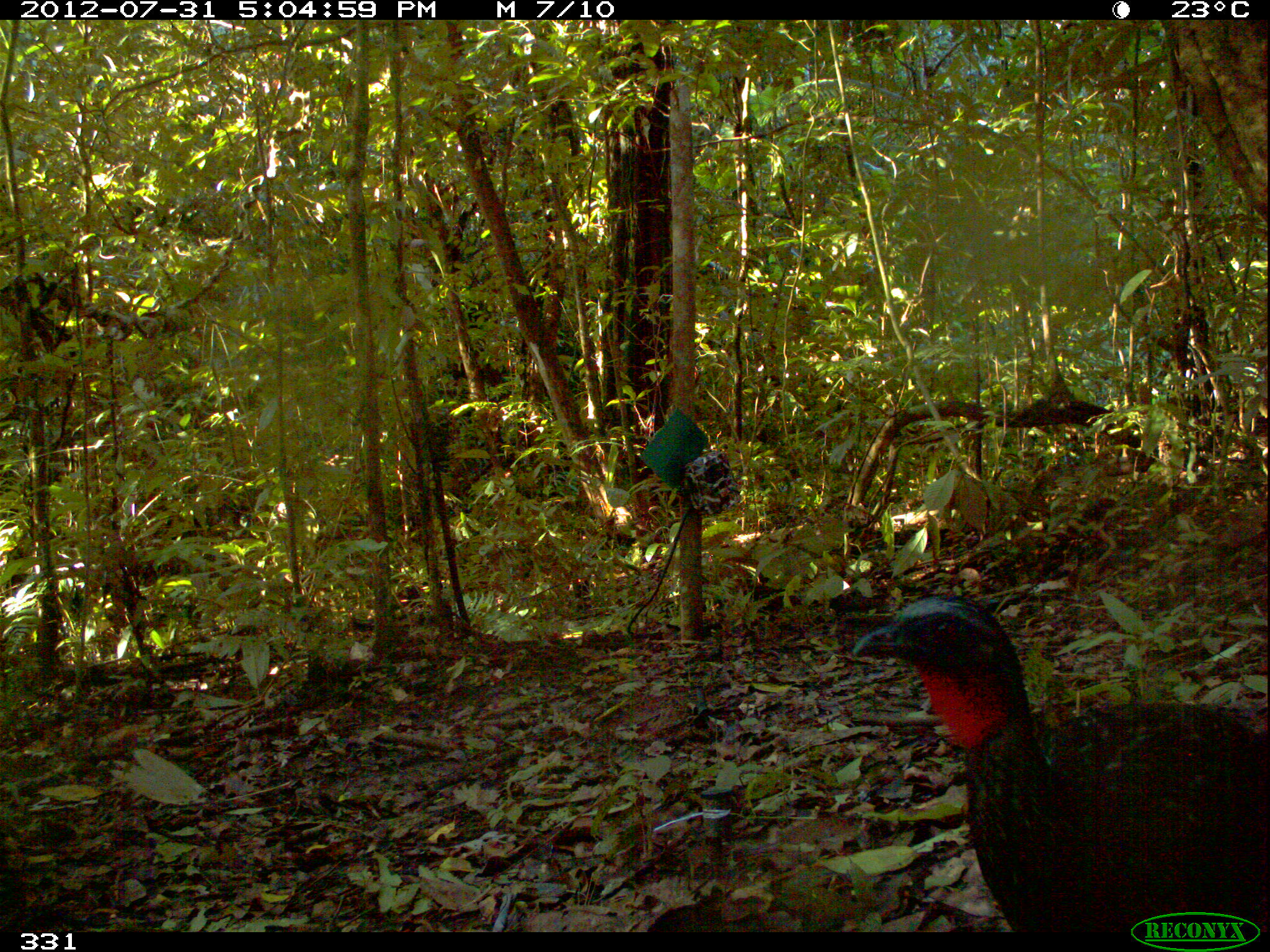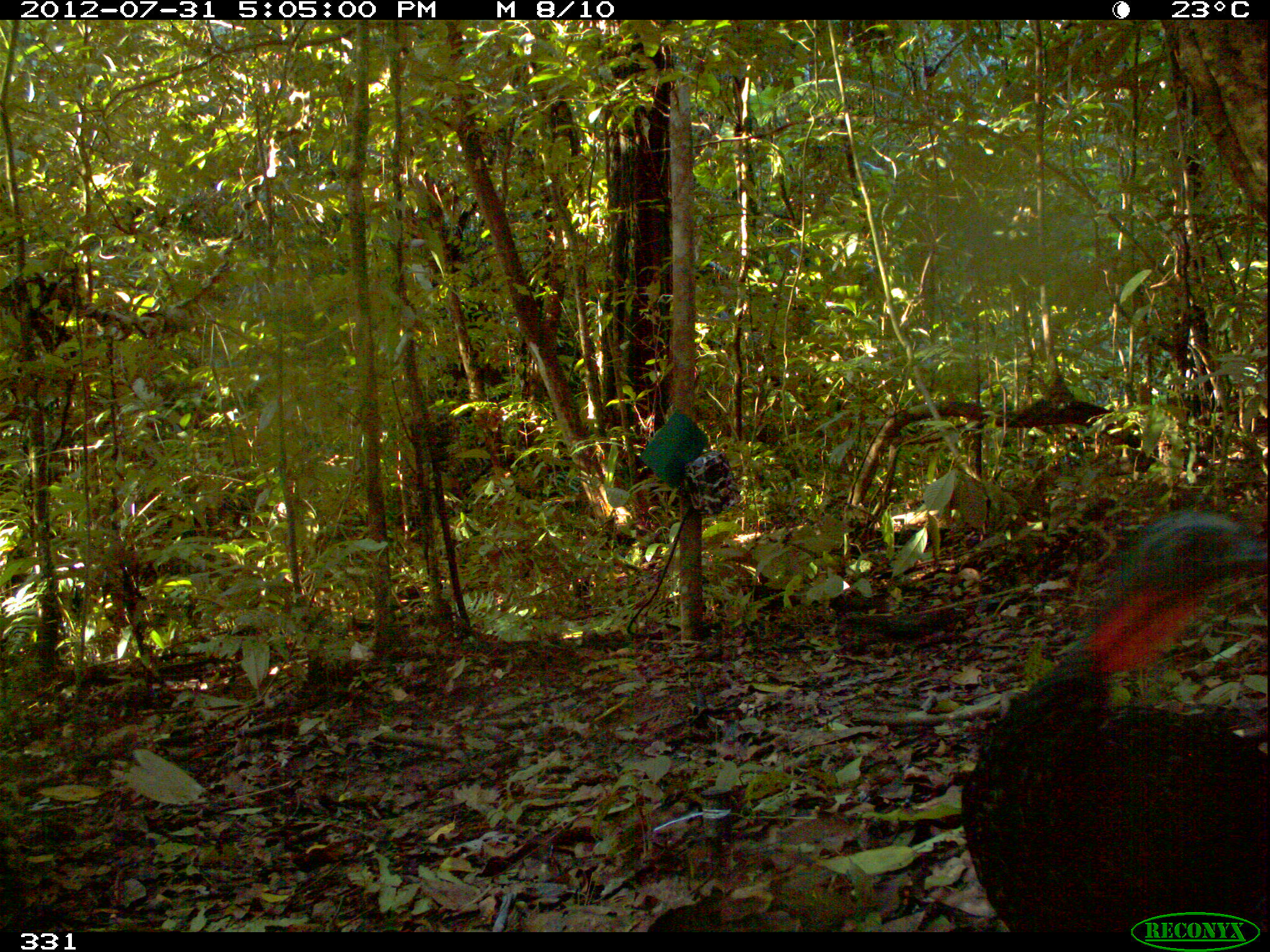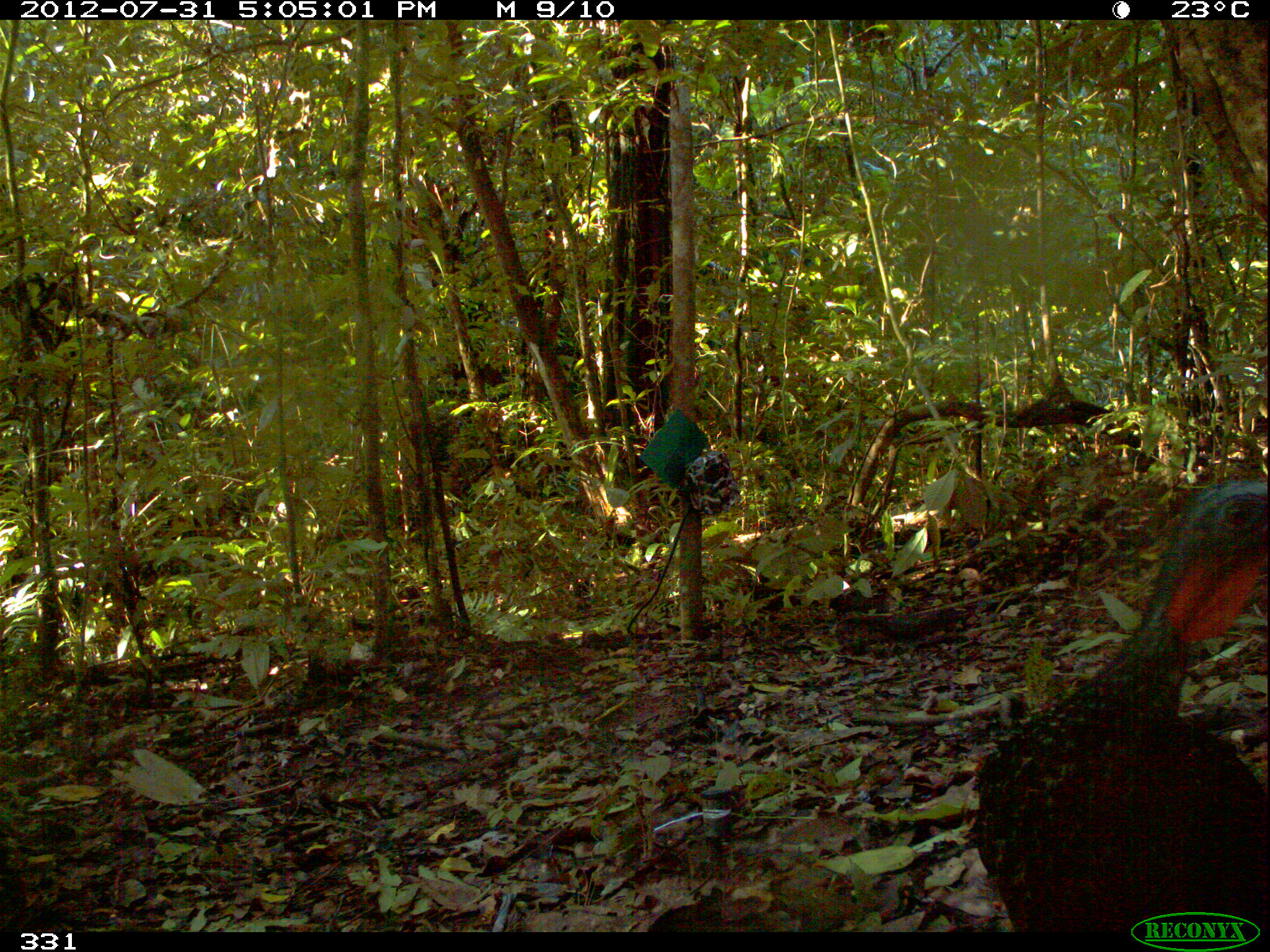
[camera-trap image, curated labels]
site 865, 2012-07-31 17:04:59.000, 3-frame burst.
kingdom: Animalia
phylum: Chordata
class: Aves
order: Galliformes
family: Cracidae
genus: Penelope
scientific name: Penelope jacquacu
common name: spix's guan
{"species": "Penelope jacquacu (spix's guan)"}